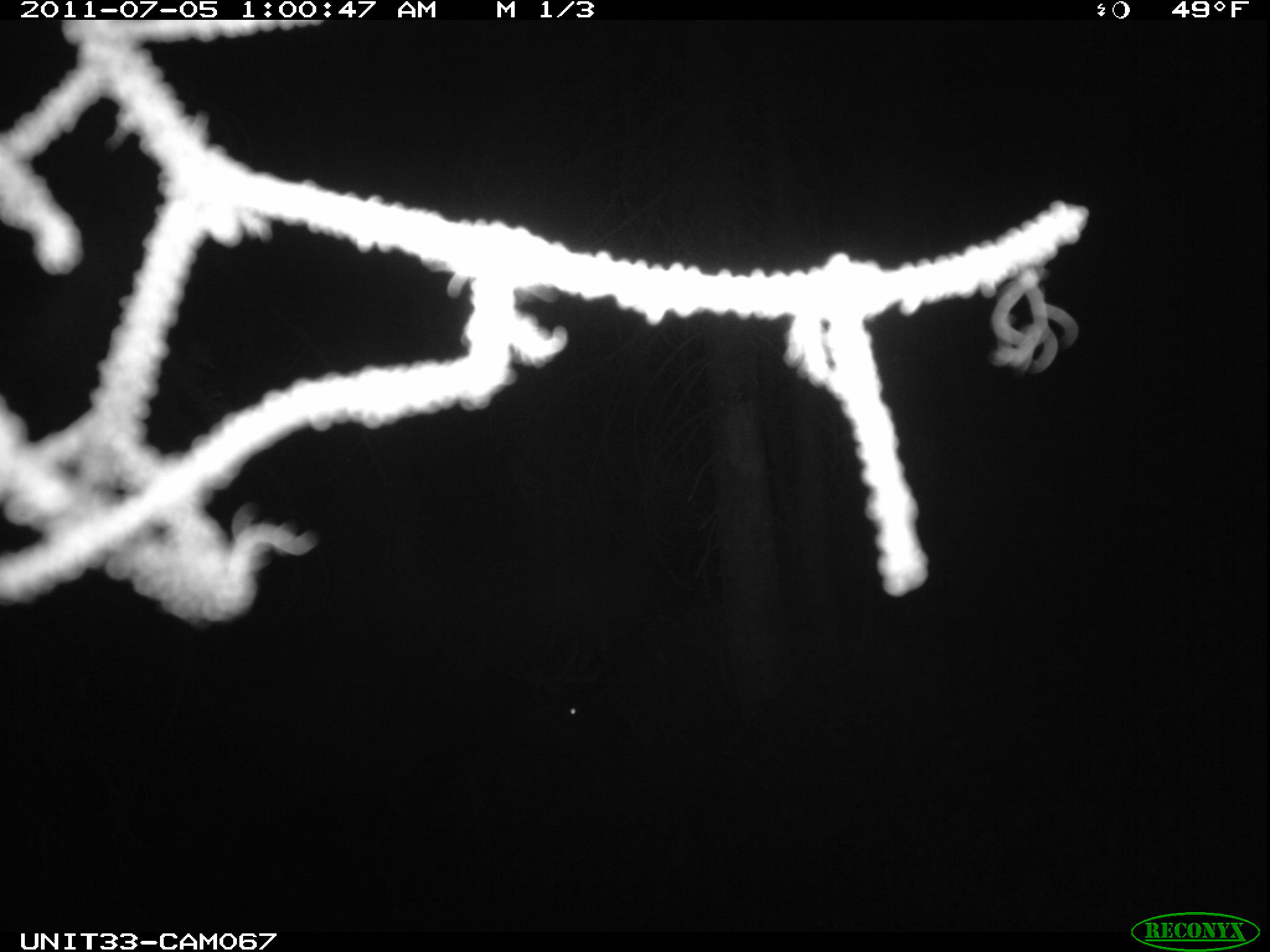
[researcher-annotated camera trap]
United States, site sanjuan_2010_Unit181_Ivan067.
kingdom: Animalia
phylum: Chordata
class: Mammalia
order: Artiodactyla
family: Cervidae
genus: Cervus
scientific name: Cervus elaphus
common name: red deer